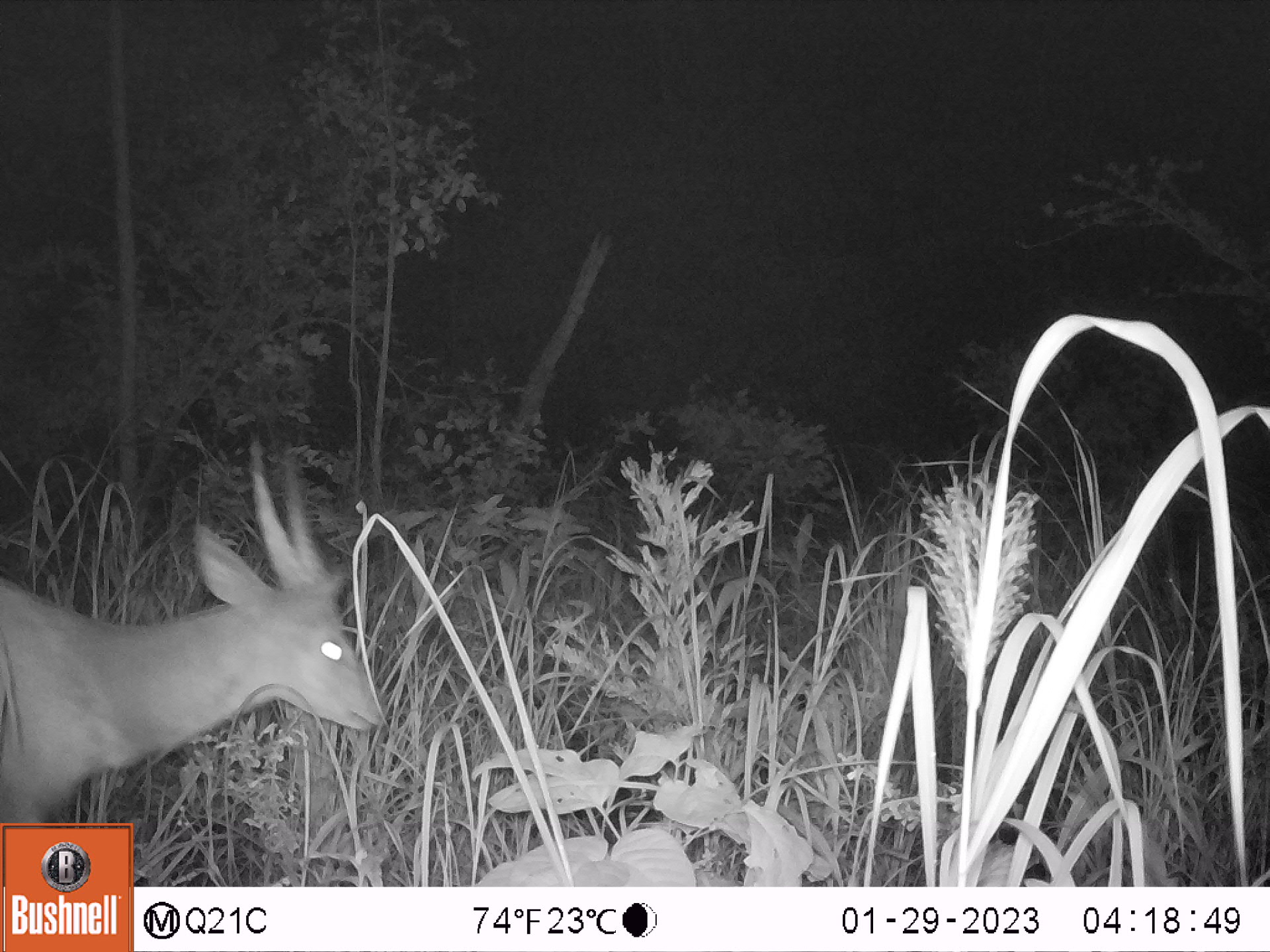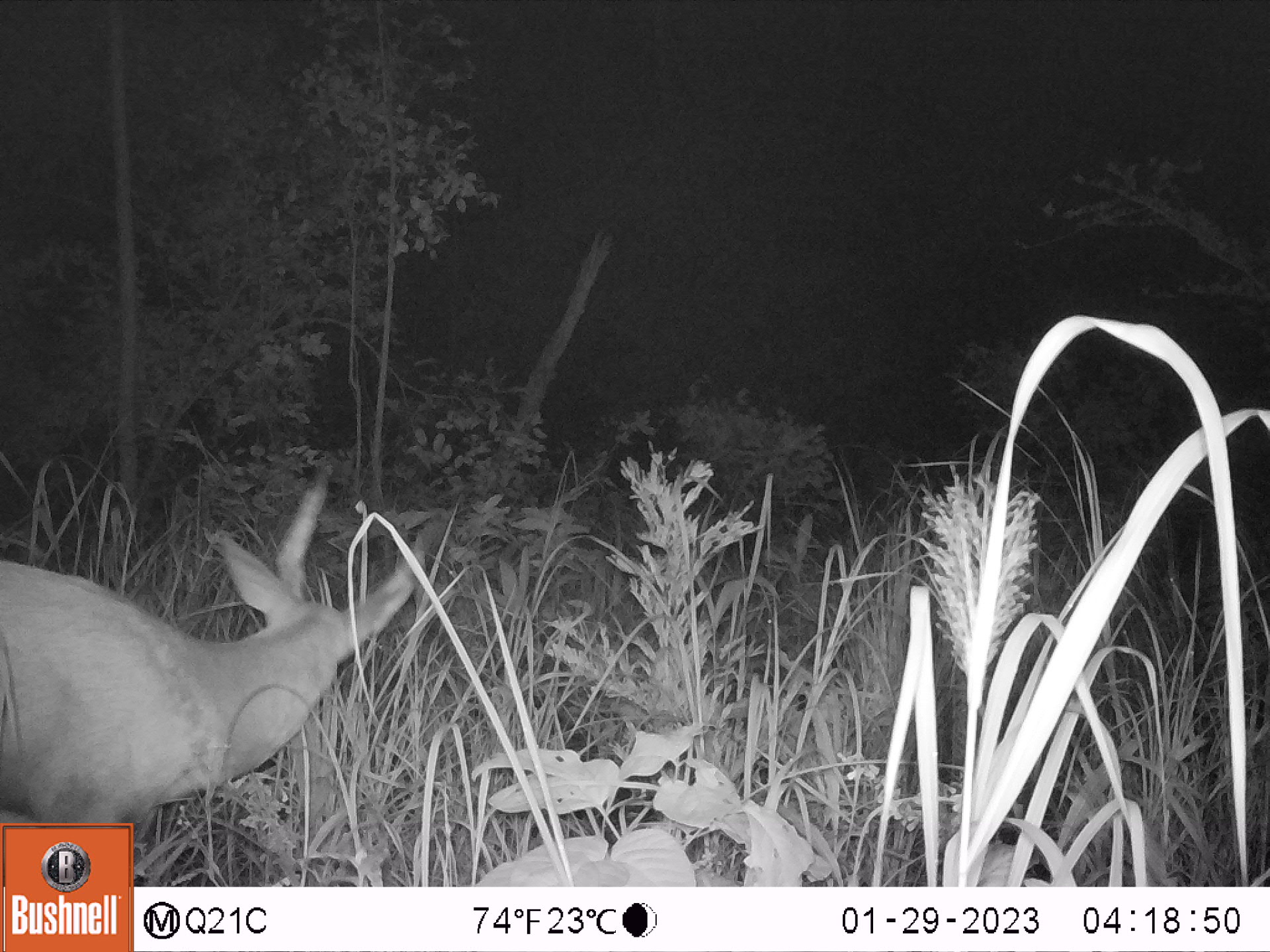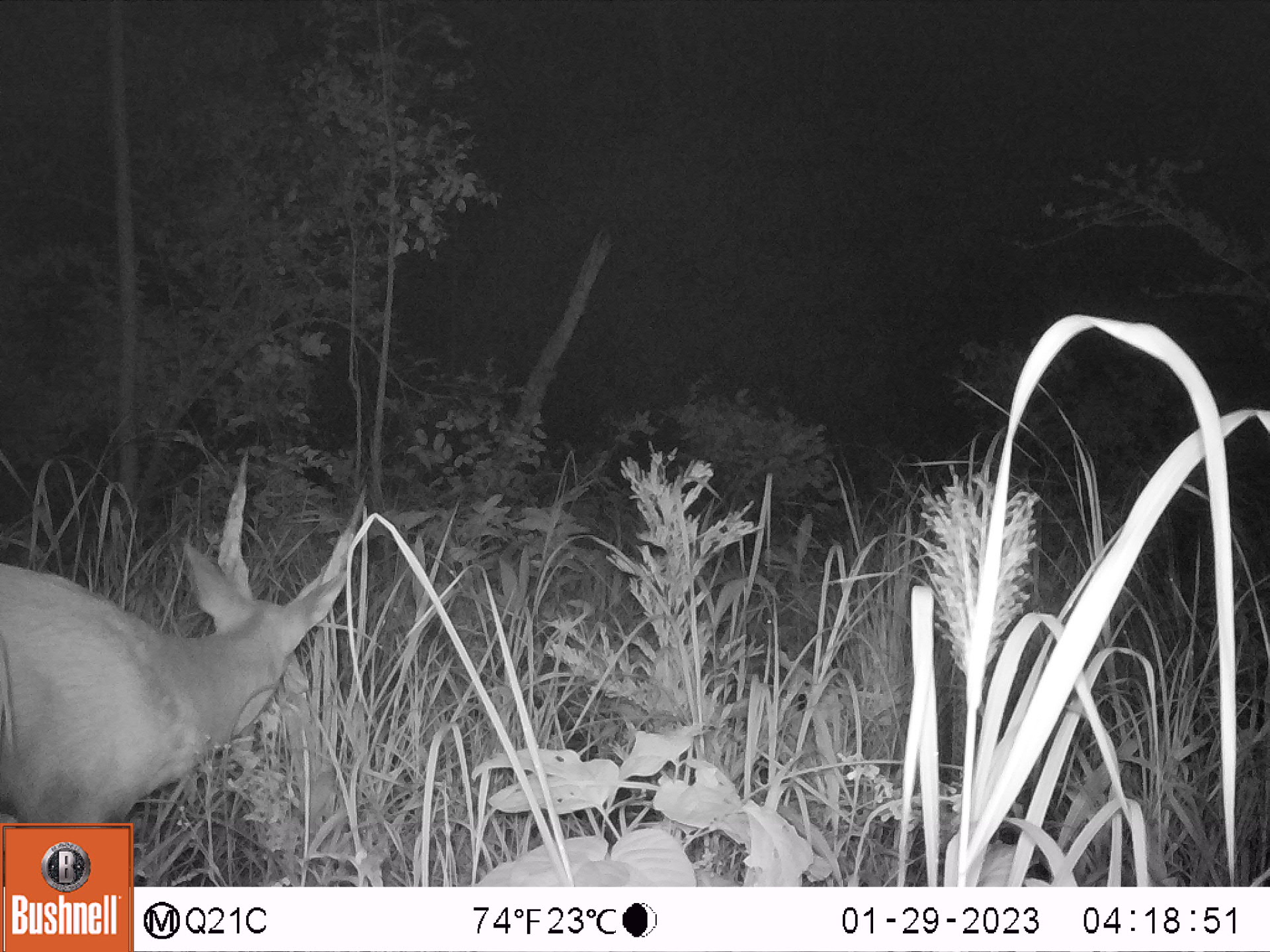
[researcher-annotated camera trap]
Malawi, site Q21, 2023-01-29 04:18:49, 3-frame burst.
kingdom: Animalia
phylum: Chordata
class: Mammalia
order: Artiodactyla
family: Bovidae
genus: Tragelaphus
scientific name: Tragelaphus sylvaticus sylvaticus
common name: cape bushbuck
Cape bushbuck (Tragelaphus sylvaticus sylvaticus), count 1.